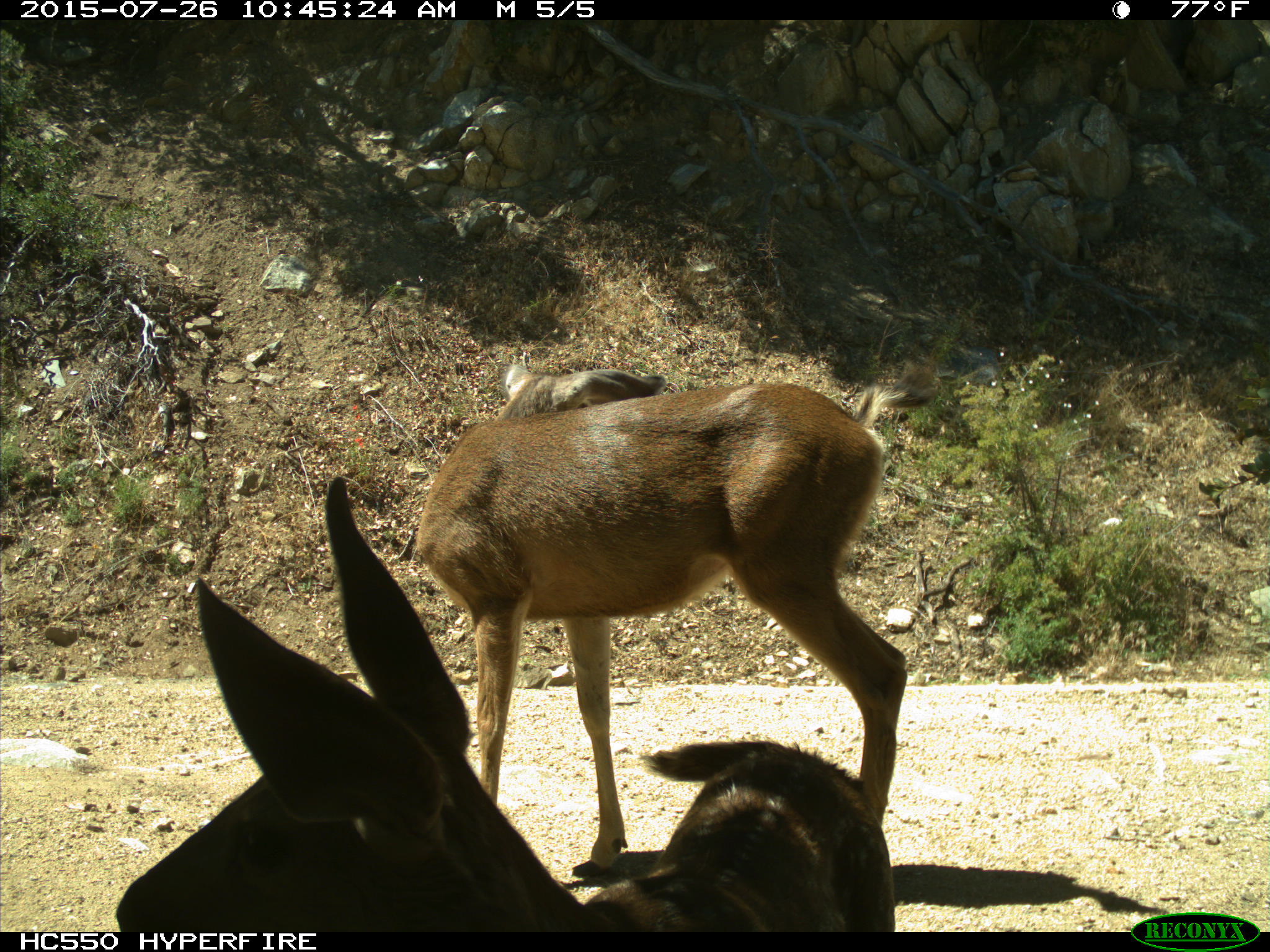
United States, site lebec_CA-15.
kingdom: Animalia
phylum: Chordata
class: Mammalia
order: Artiodactyla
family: Cervidae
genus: Odocoileus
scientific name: Odocoileus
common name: deer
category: unidentified deer